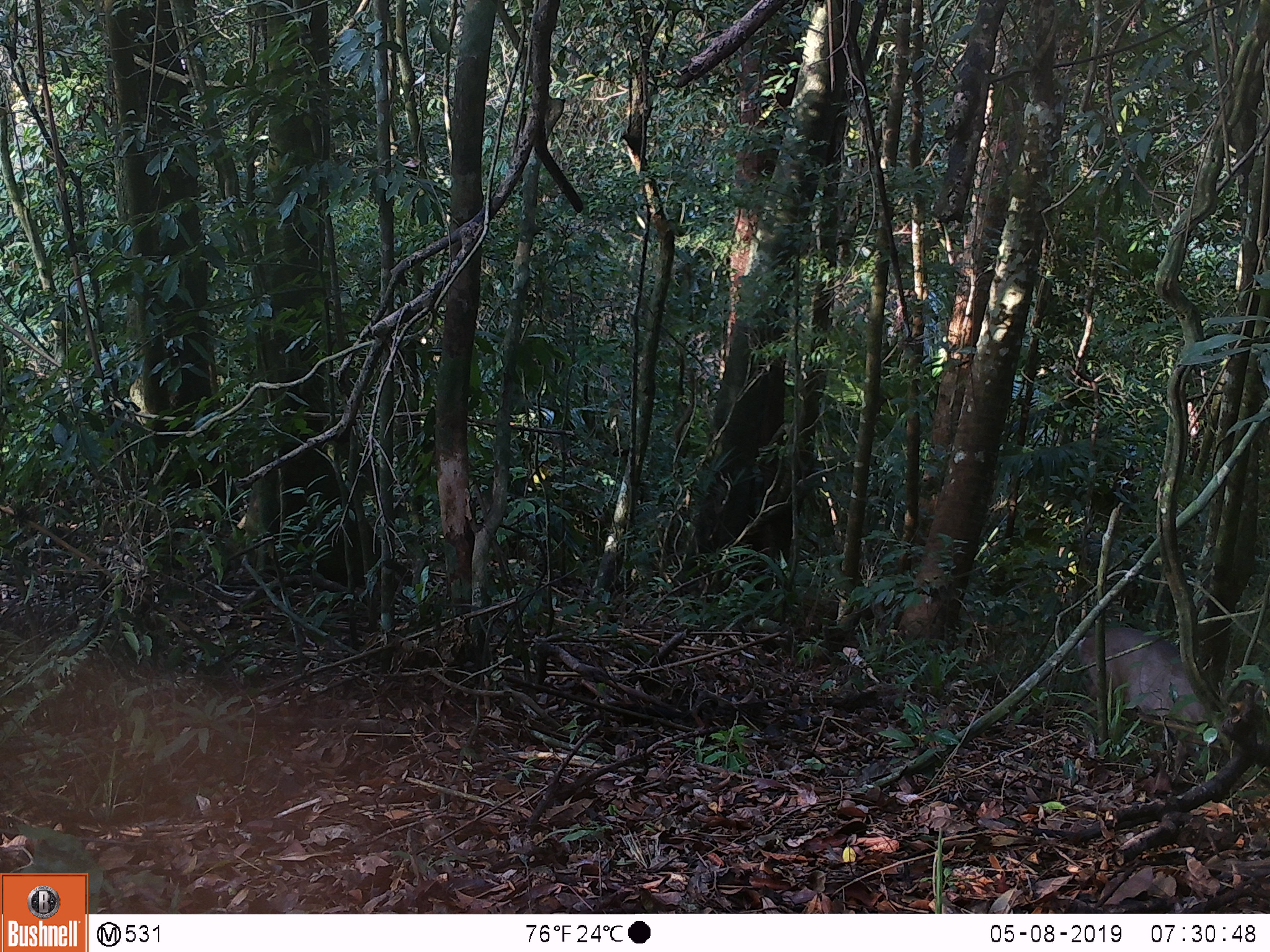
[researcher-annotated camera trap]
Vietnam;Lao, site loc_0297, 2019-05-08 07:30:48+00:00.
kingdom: Animalia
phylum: Chordata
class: Mammalia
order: Artiodactyla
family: Cervidae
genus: Muntiacus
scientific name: Muntiacus rooseveltorum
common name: roosevelt's muntjac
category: roosevelts muntjac group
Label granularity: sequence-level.